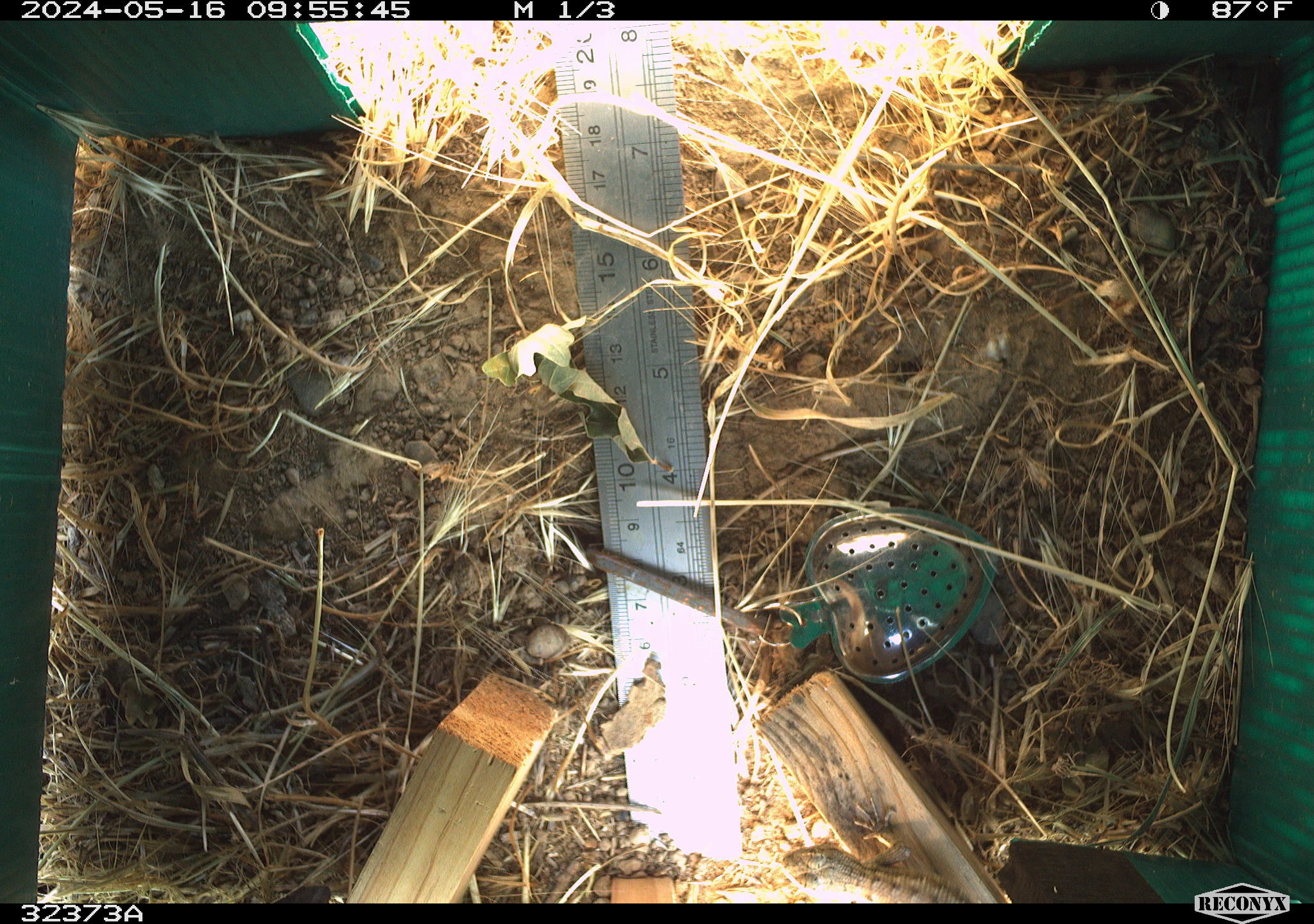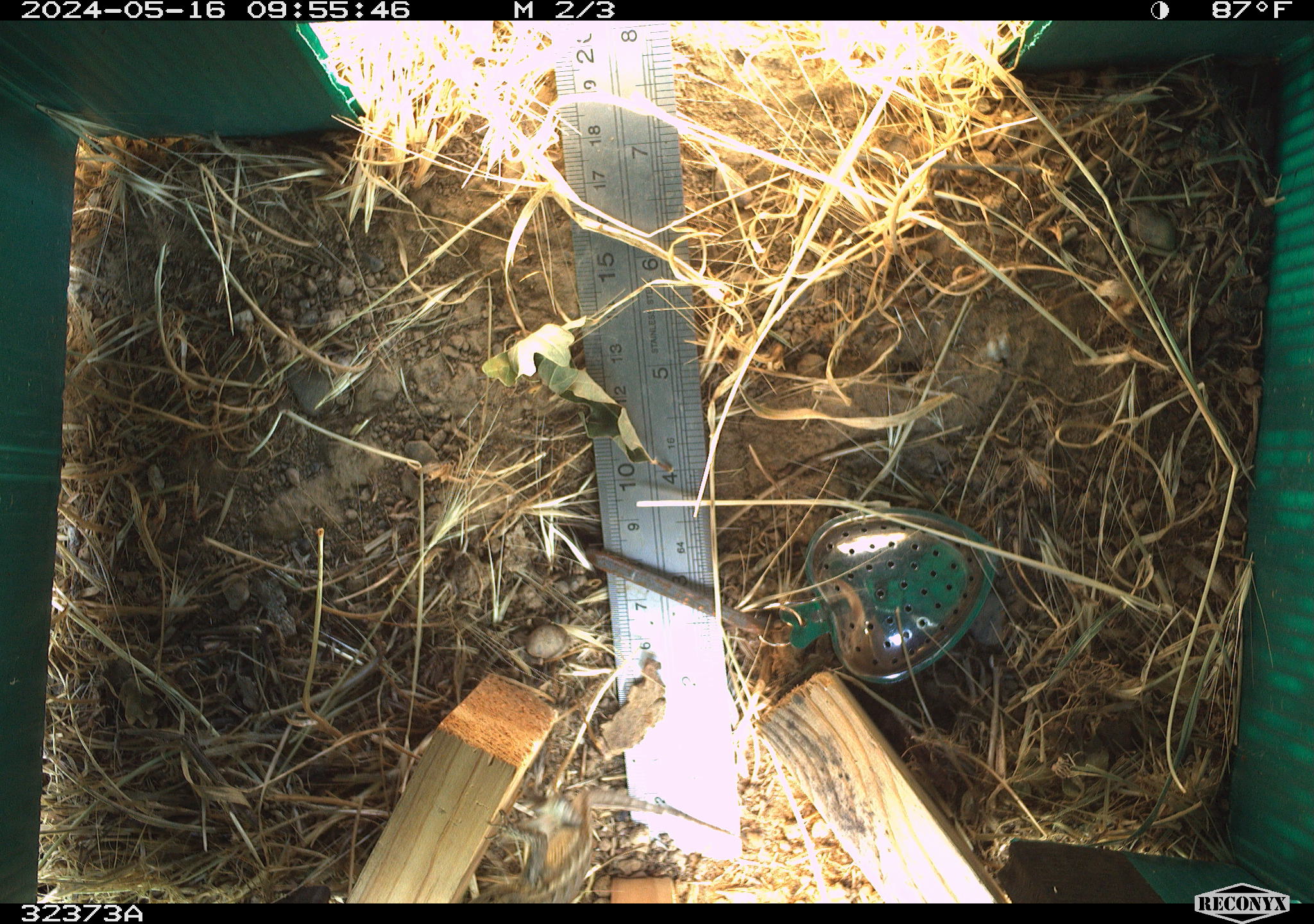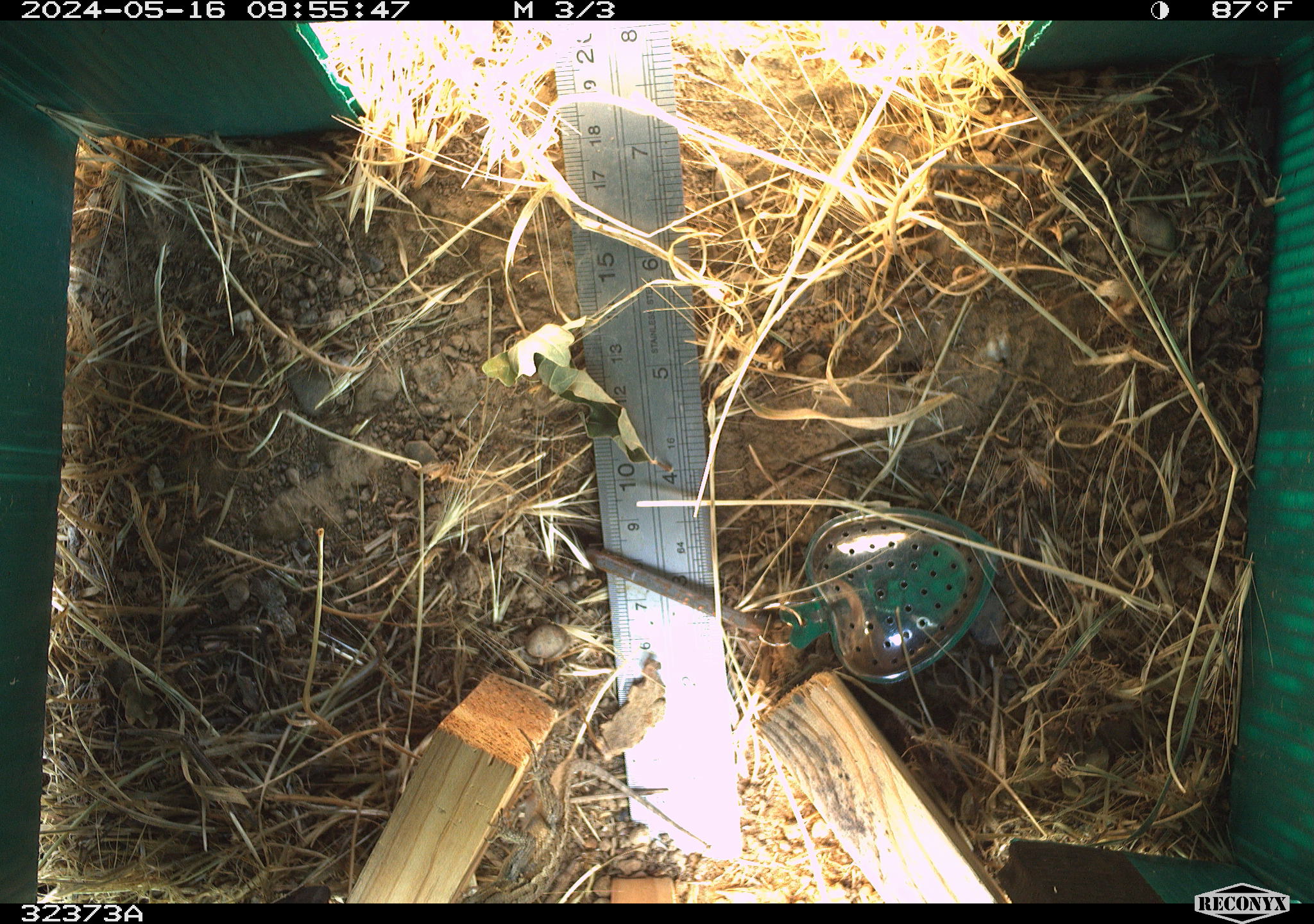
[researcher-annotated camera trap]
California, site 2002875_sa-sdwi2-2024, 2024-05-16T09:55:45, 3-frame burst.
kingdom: Animalia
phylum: Chordata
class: Reptilia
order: Squamata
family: Phrynosomatidae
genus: Sceloporus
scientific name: Sceloporus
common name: spiny lizards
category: sceloporus species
Sceloporus species (spiny lizards) (Sceloporus).